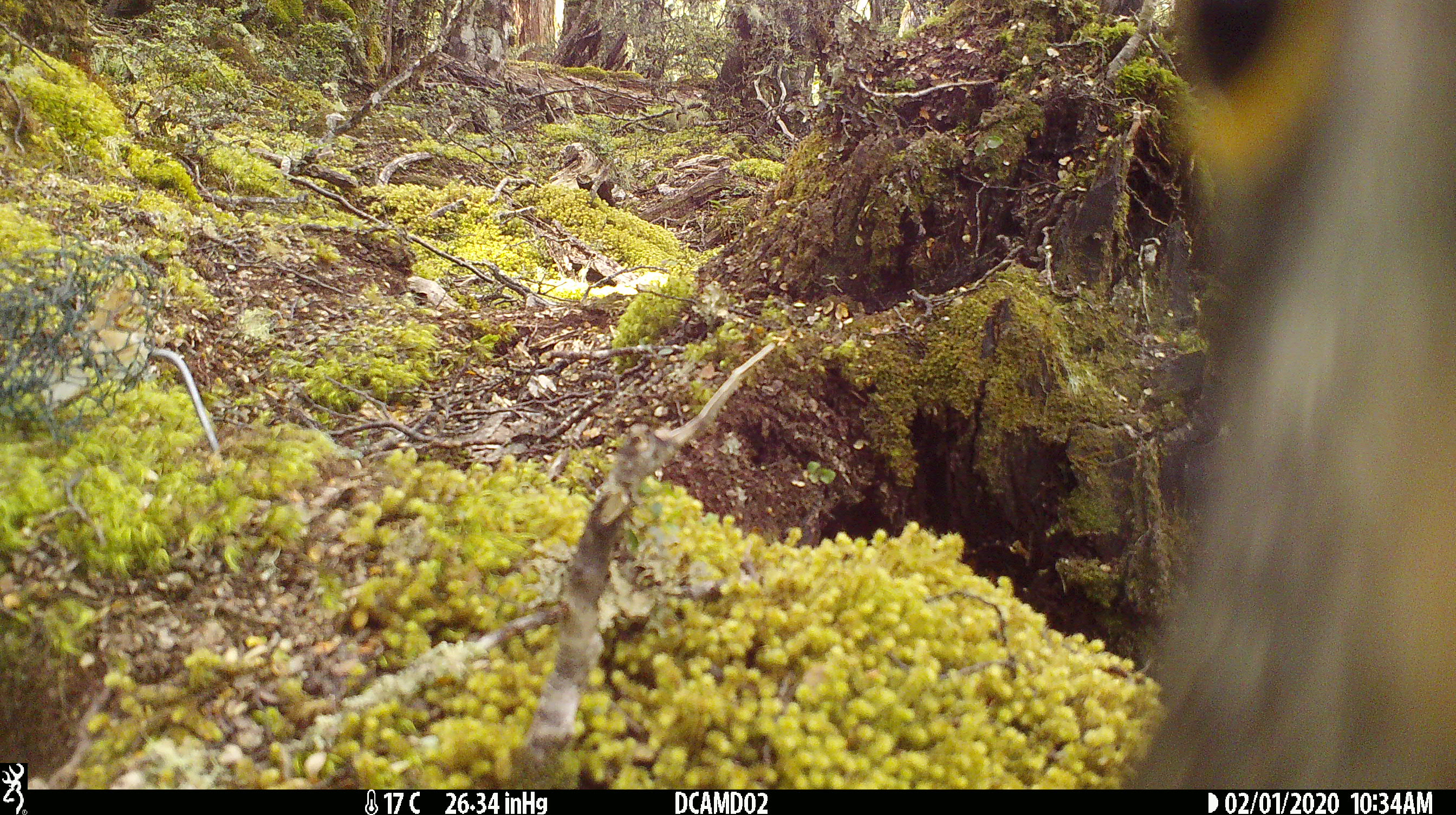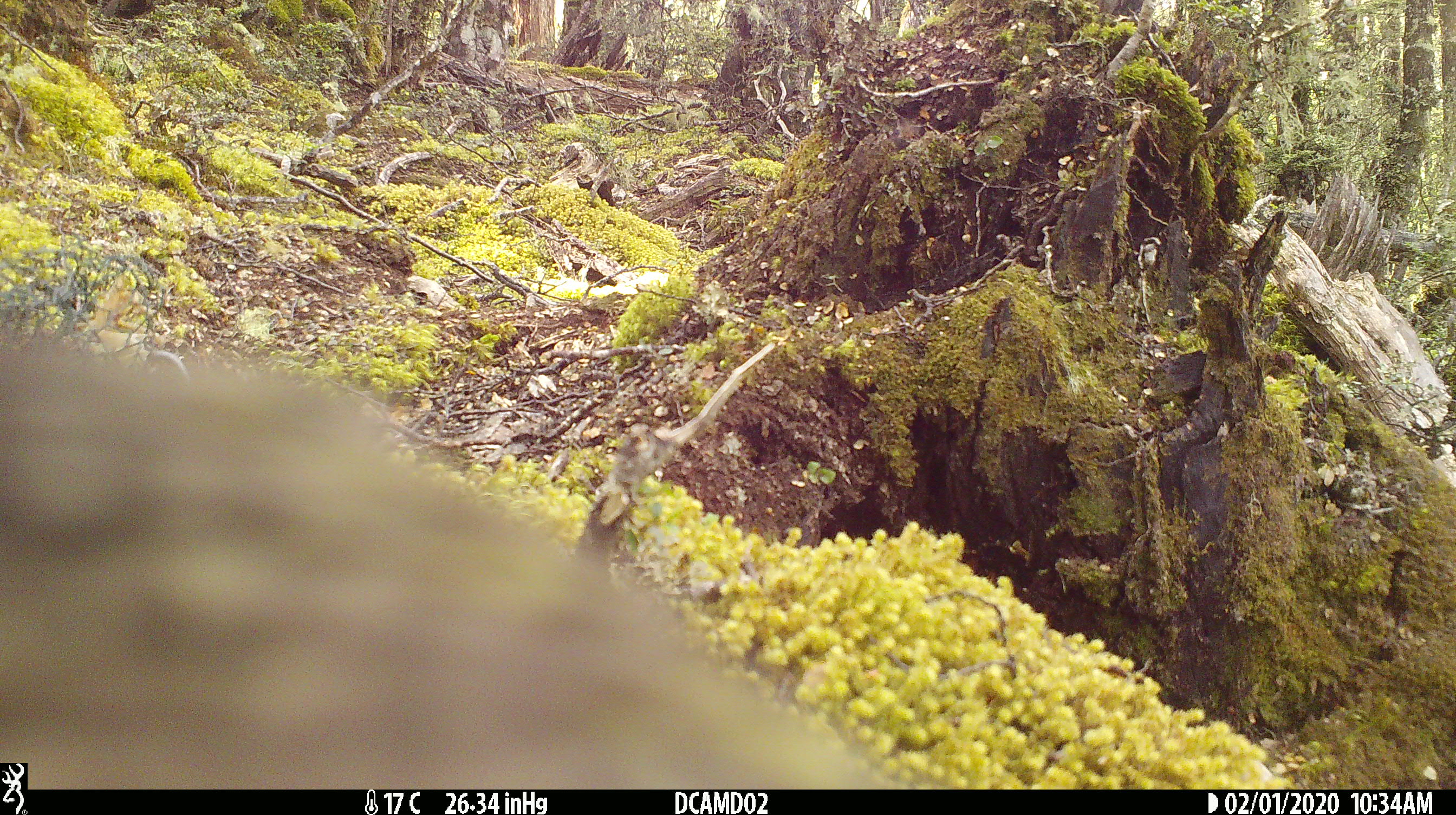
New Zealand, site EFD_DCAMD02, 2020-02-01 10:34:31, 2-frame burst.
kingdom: Animalia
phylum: Chordata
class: Aves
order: Psittaciformes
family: Strigopidae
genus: Nestor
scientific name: Nestor notabilis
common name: kea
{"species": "kea (Nestor notabilis)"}